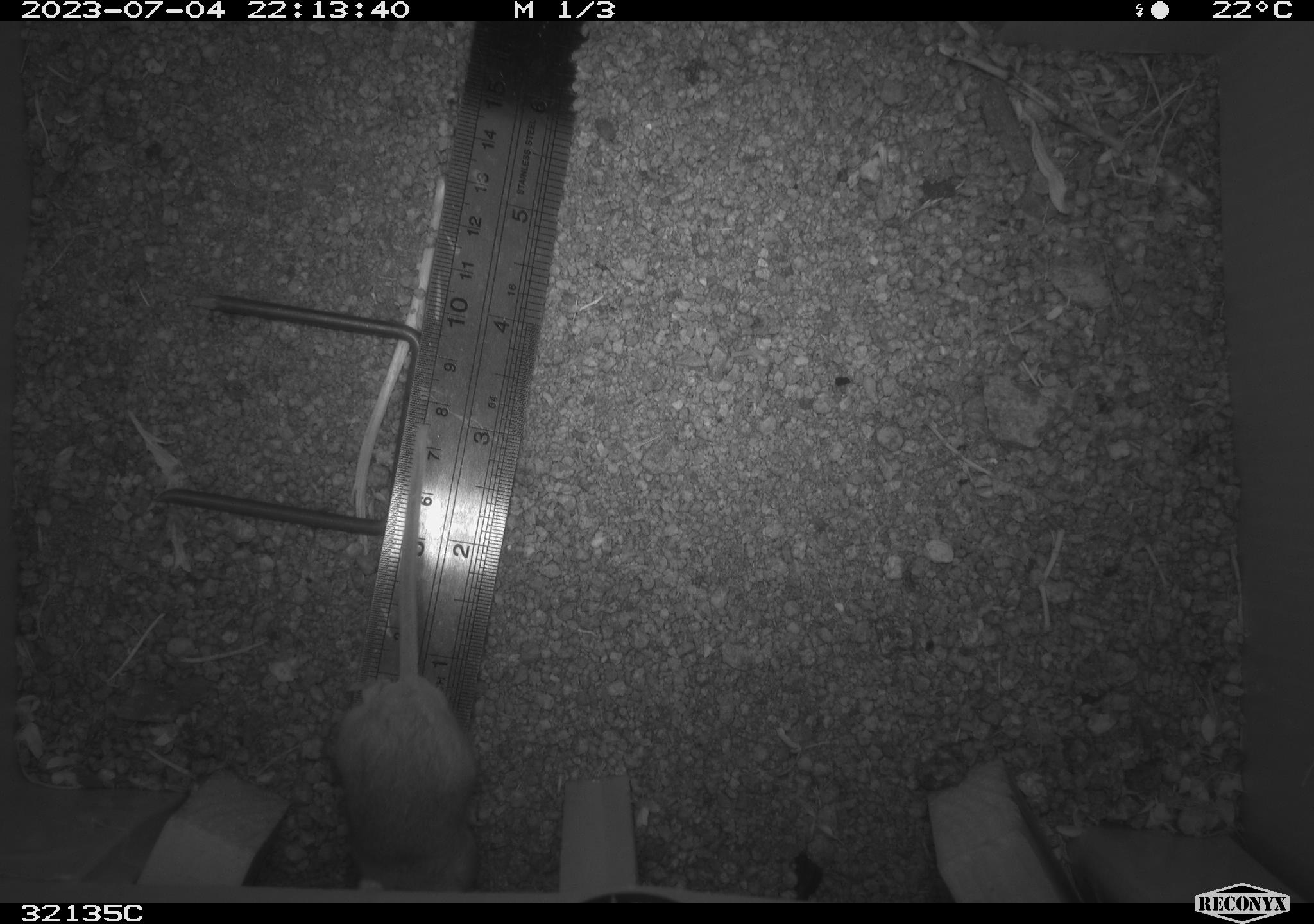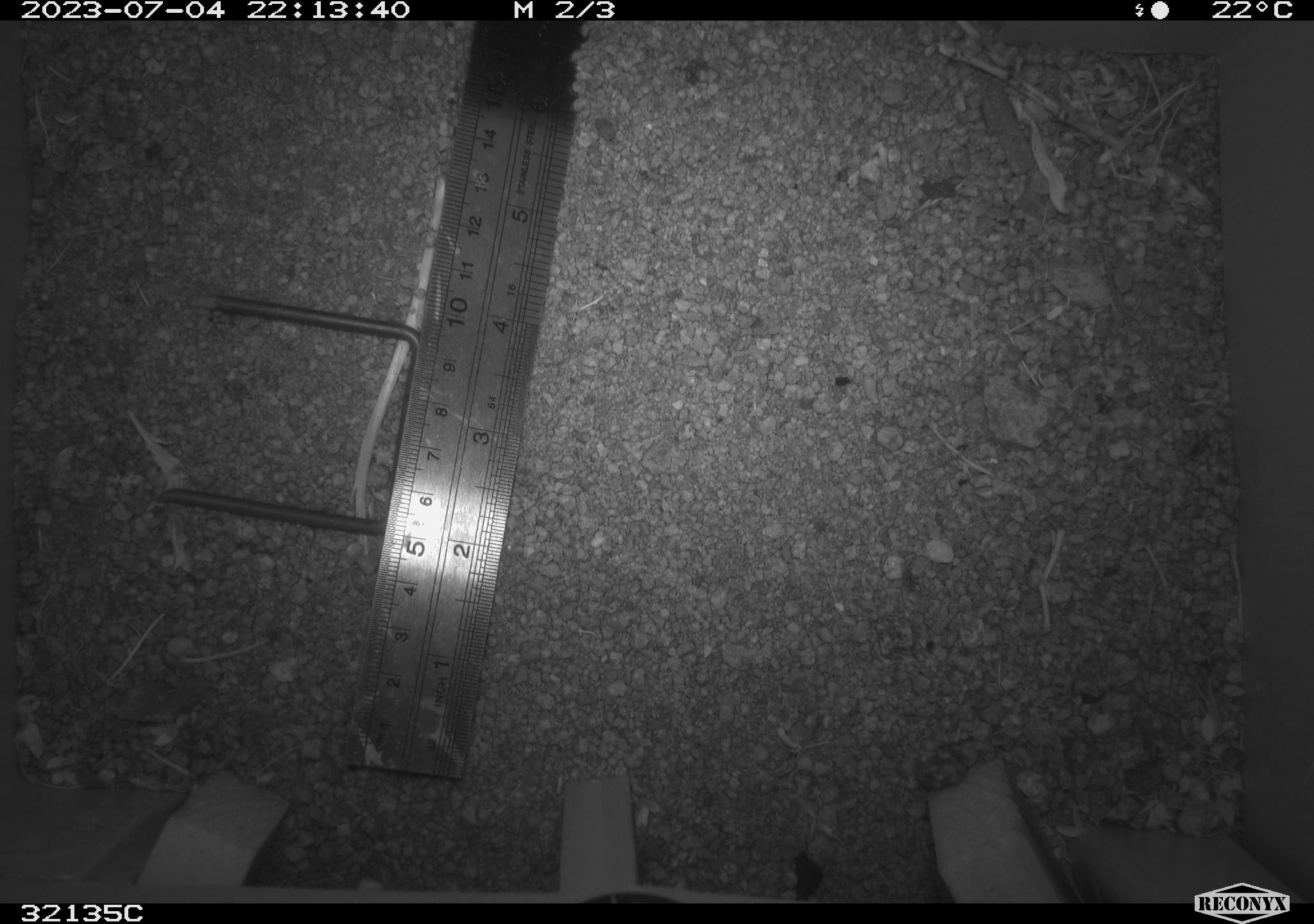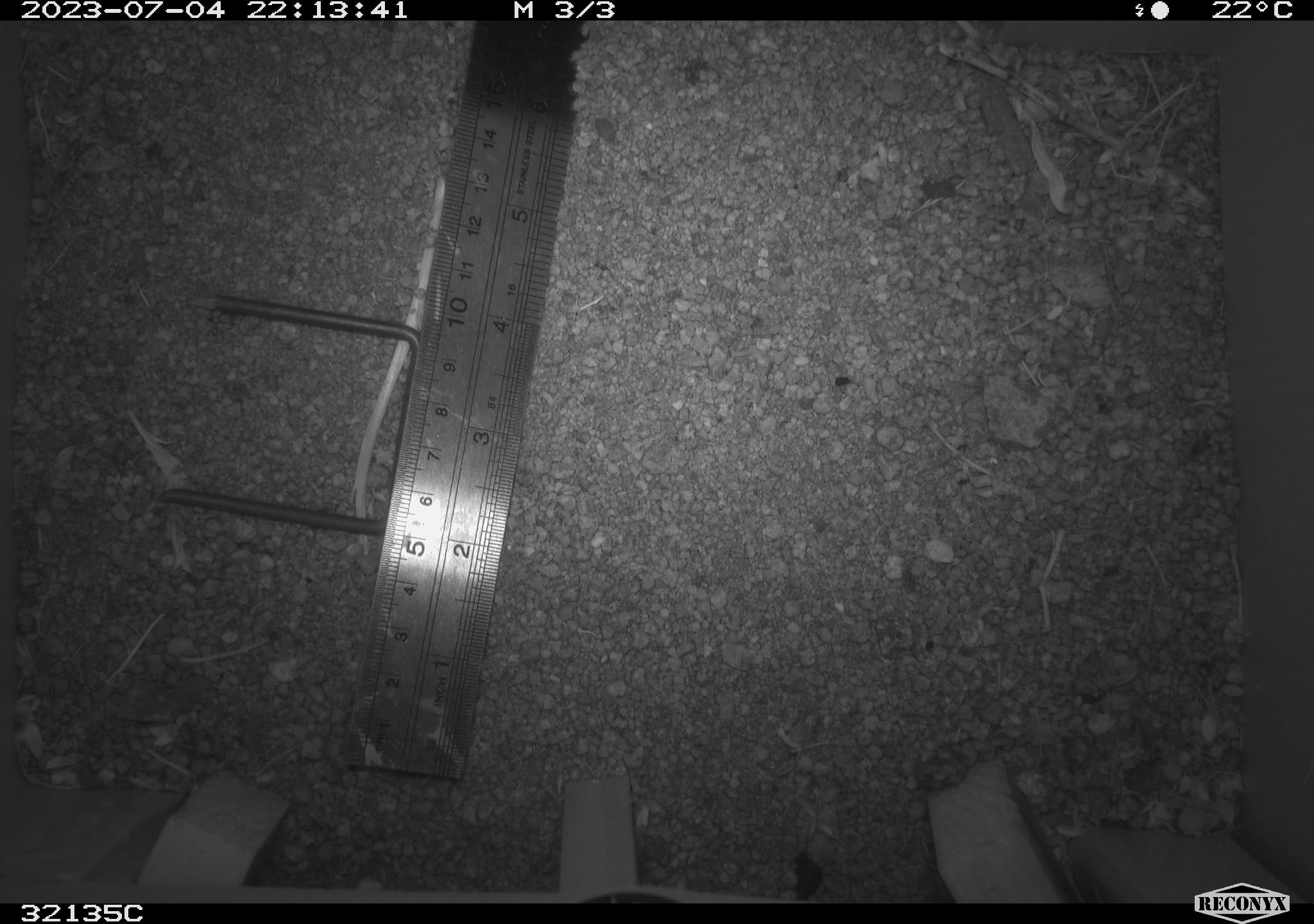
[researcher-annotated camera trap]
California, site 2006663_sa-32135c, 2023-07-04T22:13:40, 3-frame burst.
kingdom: Animalia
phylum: Chordata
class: Mammalia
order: Rodentia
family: Cricetidae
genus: Peromyscus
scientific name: Peromyscus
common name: deer mice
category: peromyscus species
Peromyscus species (deer mice) (Peromyscus).